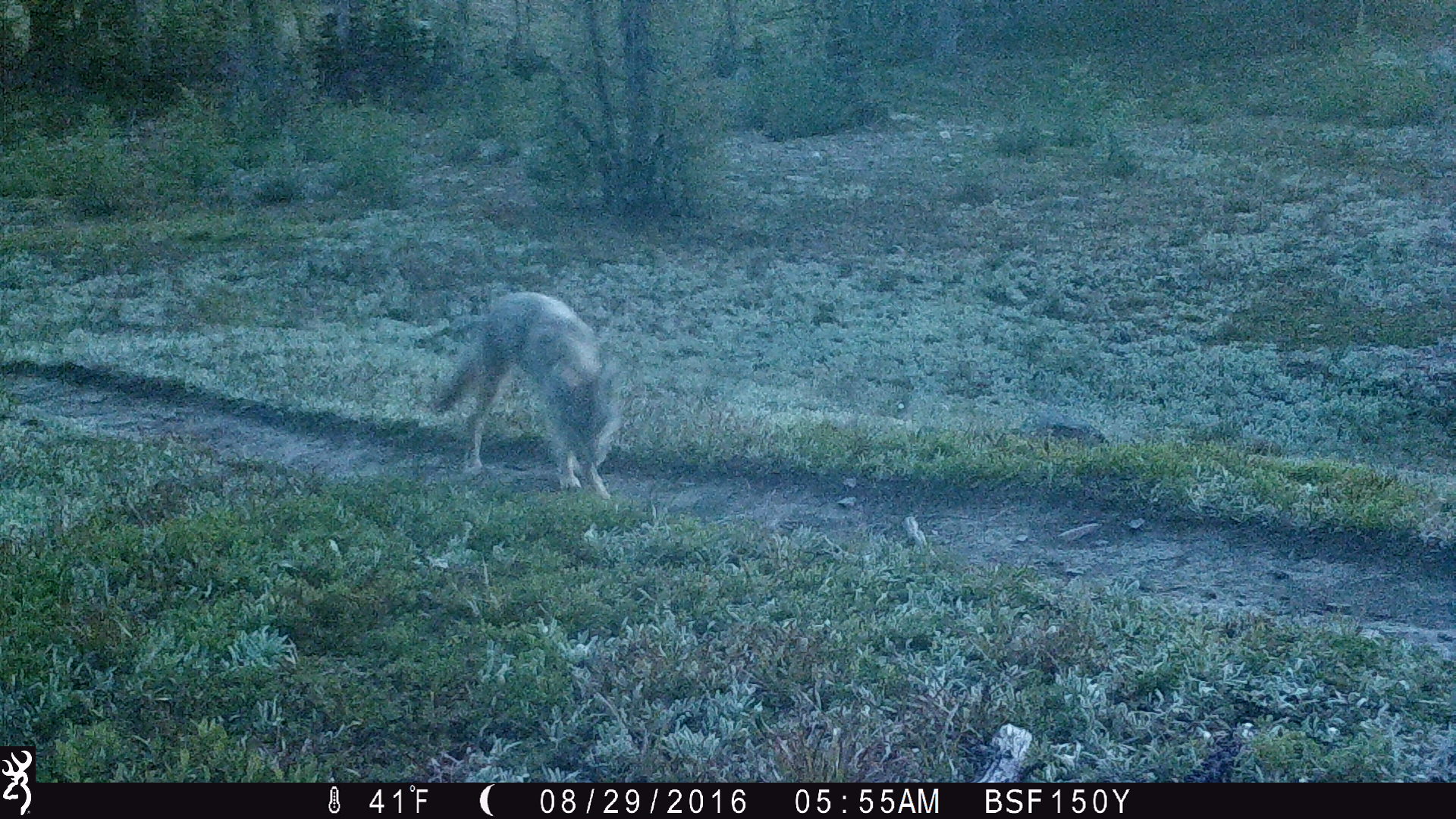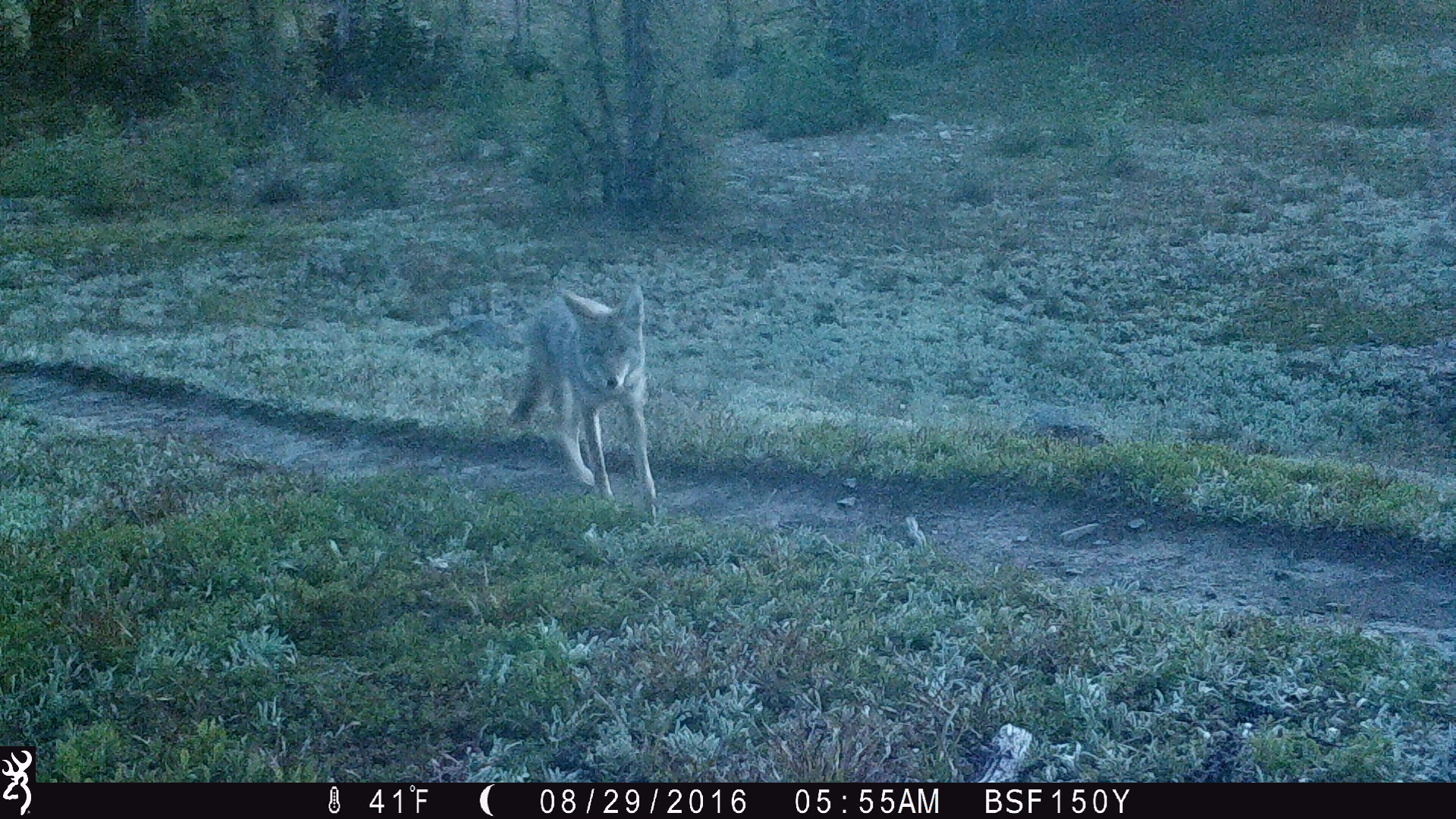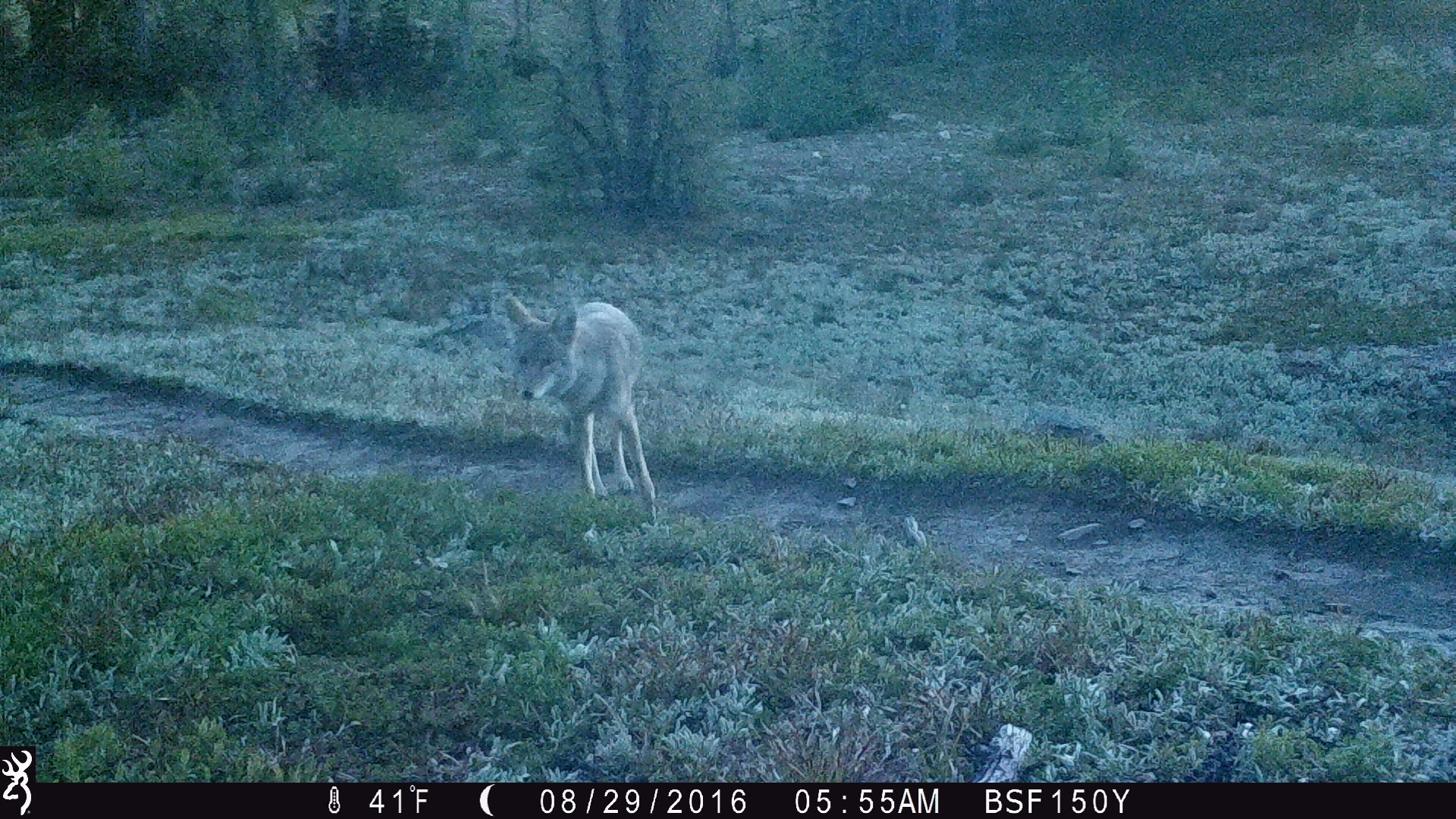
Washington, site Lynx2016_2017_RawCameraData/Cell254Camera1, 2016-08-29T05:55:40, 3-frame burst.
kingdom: Animalia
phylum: Chordata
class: Mammalia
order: Carnivora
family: Canidae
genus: Canis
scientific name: Canis latrans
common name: coyote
Canis latrans (coyote). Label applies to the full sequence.